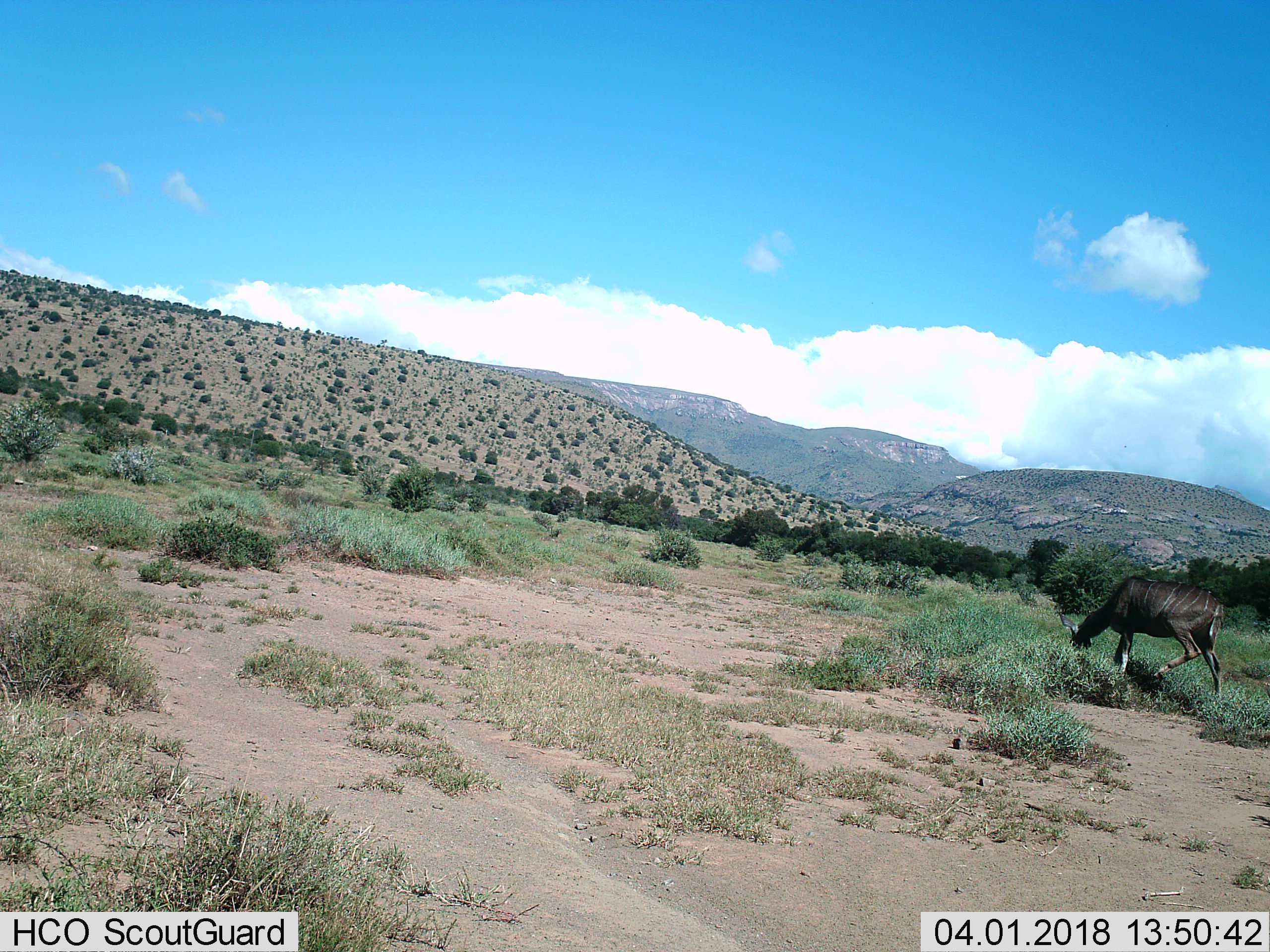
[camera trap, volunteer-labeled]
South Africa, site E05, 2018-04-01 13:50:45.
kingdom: Animalia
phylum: Chordata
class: Mammalia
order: Artiodactyla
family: Bovidae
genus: Tragelaphus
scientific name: Tragelaphus strepsiceros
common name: greater kudu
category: kudu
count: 1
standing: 0%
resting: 0%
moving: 43%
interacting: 0%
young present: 14%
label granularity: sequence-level